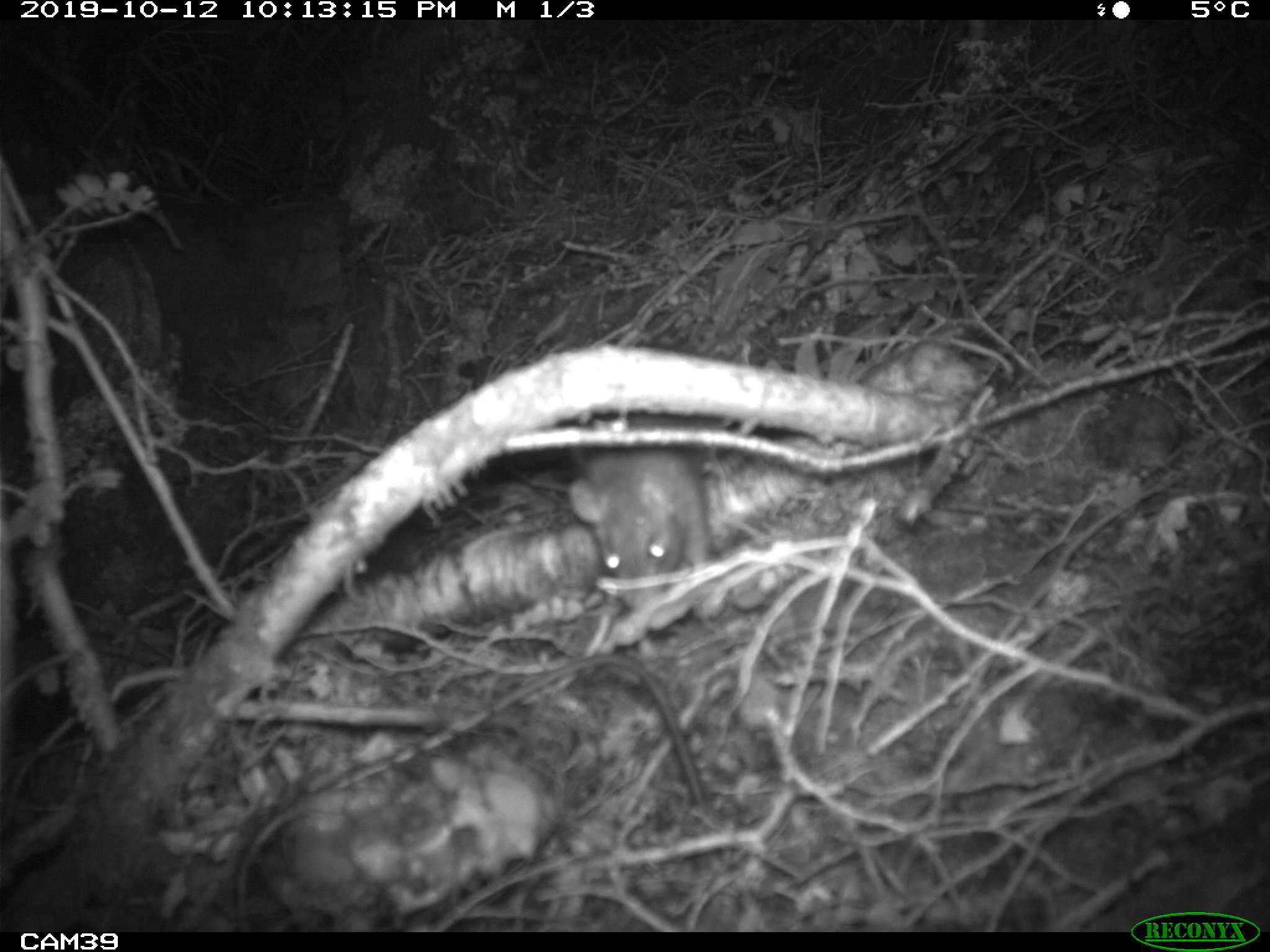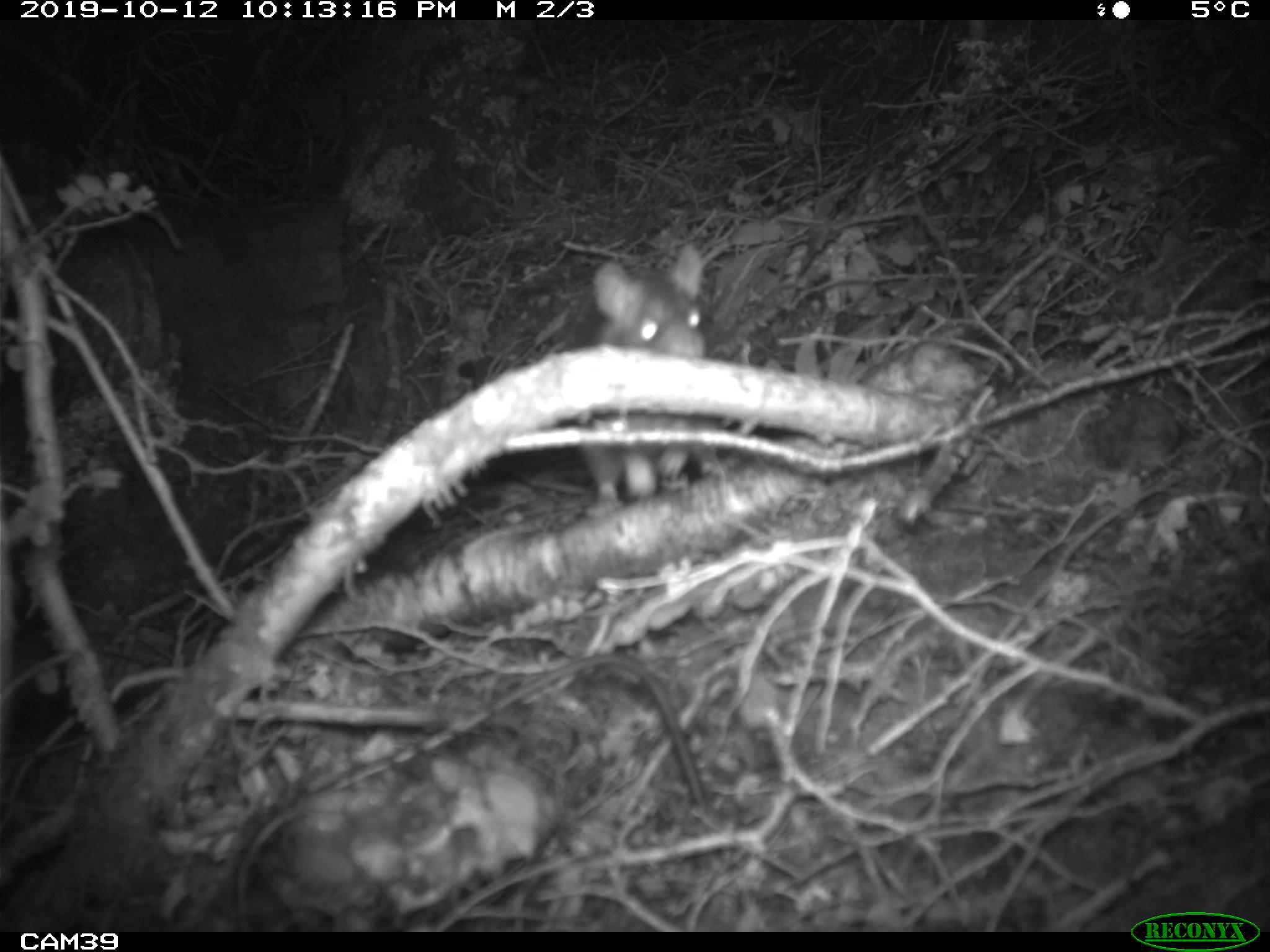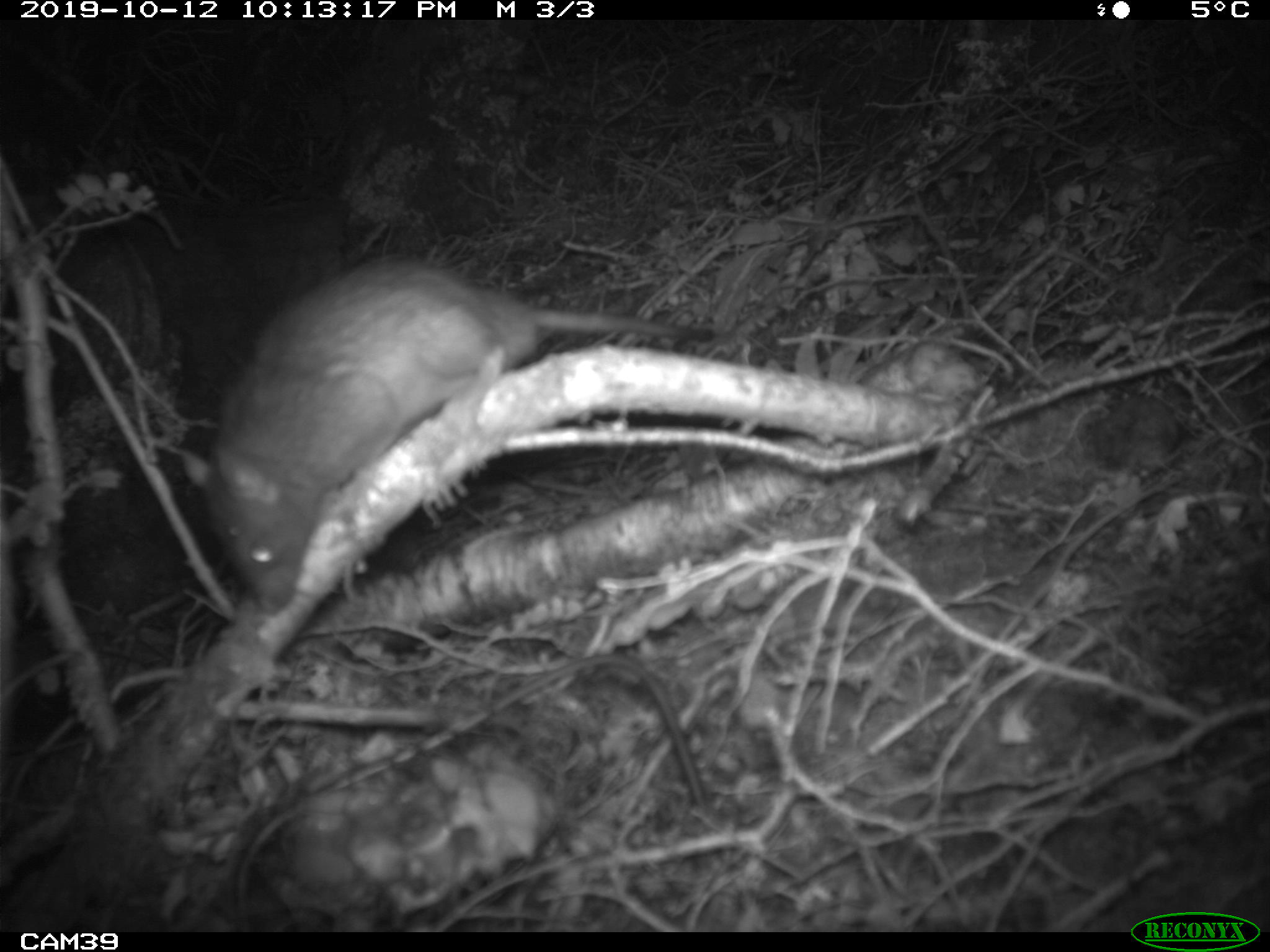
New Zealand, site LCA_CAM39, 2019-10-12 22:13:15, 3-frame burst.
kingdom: Animalia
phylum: Chordata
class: Mammalia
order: Rodentia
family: Muridae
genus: Rattus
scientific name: Rattus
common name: rat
Rat (Rattus).